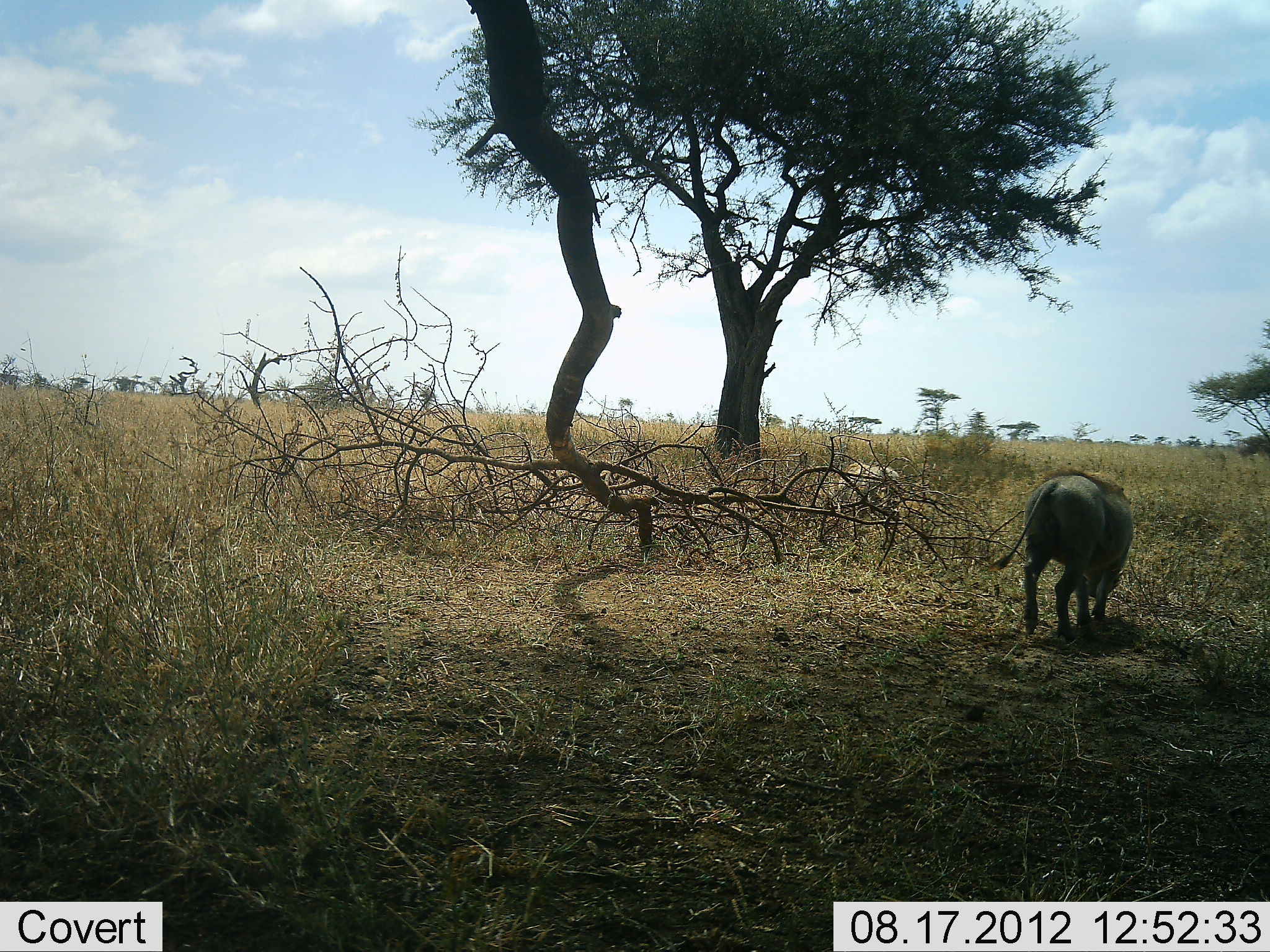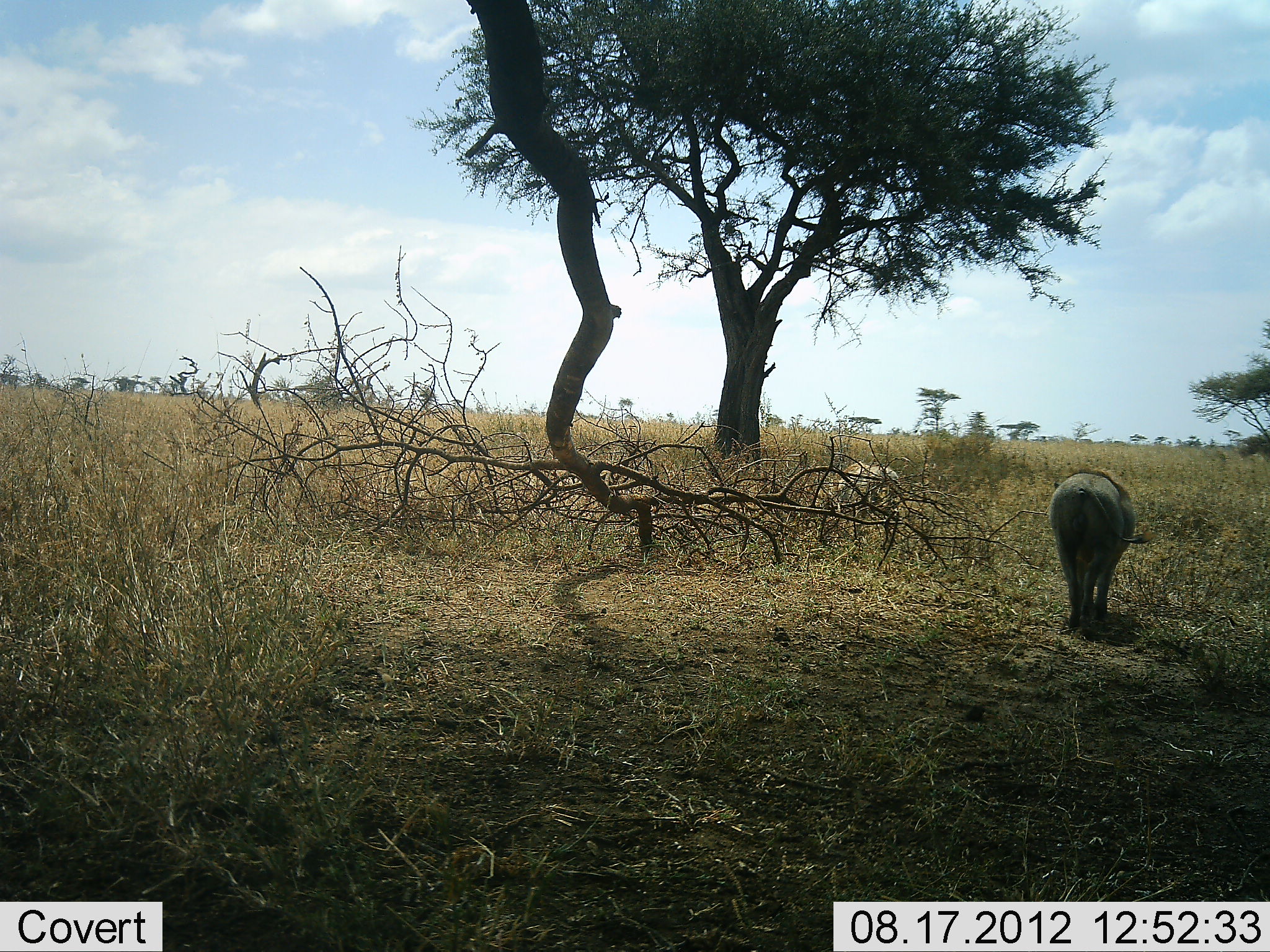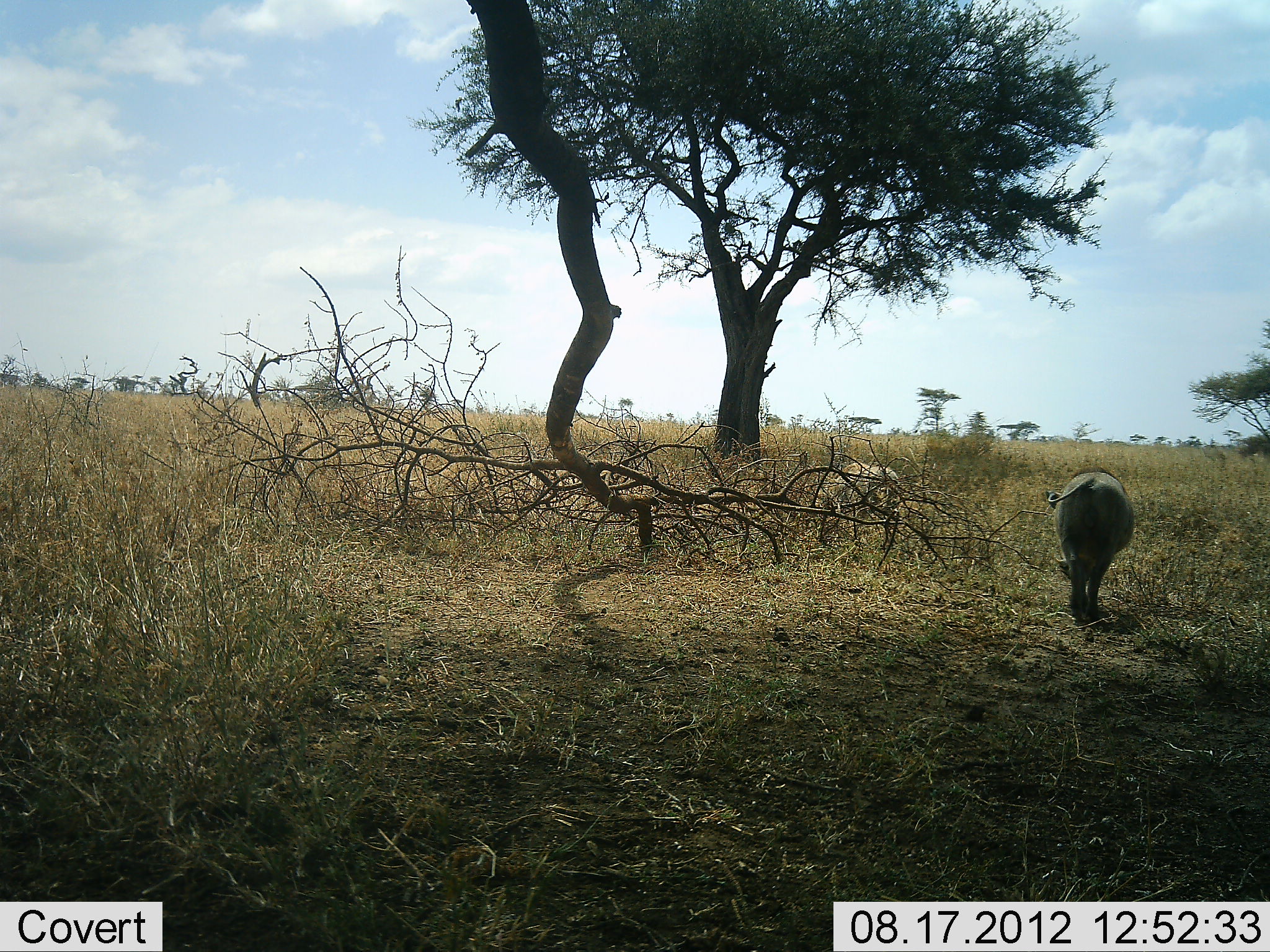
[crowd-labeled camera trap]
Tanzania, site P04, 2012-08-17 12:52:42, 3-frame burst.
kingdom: Animalia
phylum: Chordata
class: Mammalia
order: Artiodactyla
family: Suidae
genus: Phacochoerus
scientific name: Phacochoerus africanus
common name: warthog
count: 1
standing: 9%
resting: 0%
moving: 100%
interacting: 0%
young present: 0%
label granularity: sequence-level